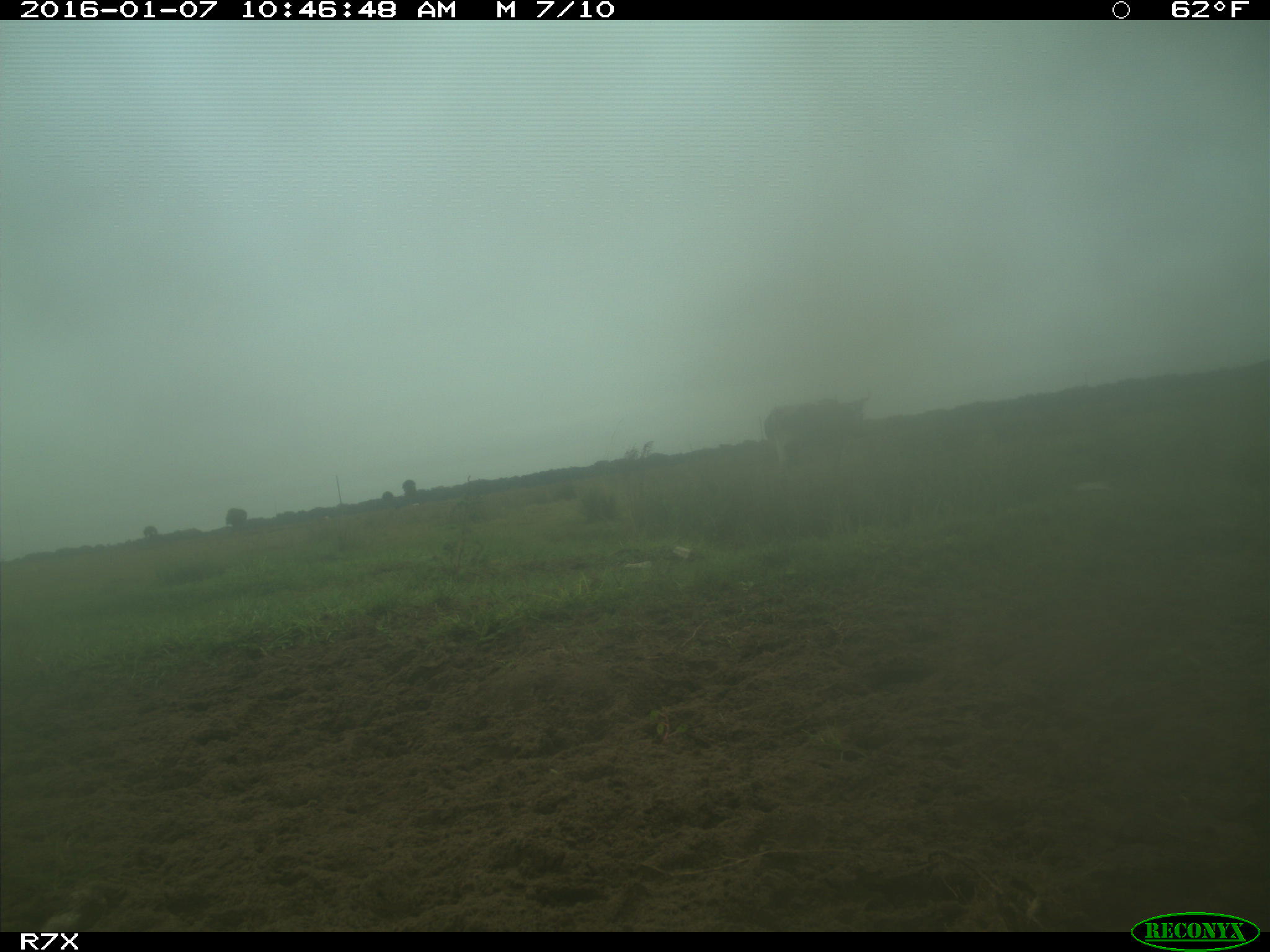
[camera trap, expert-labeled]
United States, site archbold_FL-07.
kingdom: Animalia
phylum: Chordata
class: Mammalia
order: Artiodactyla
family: Bovidae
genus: Bos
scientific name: Bos taurus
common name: domestic cow